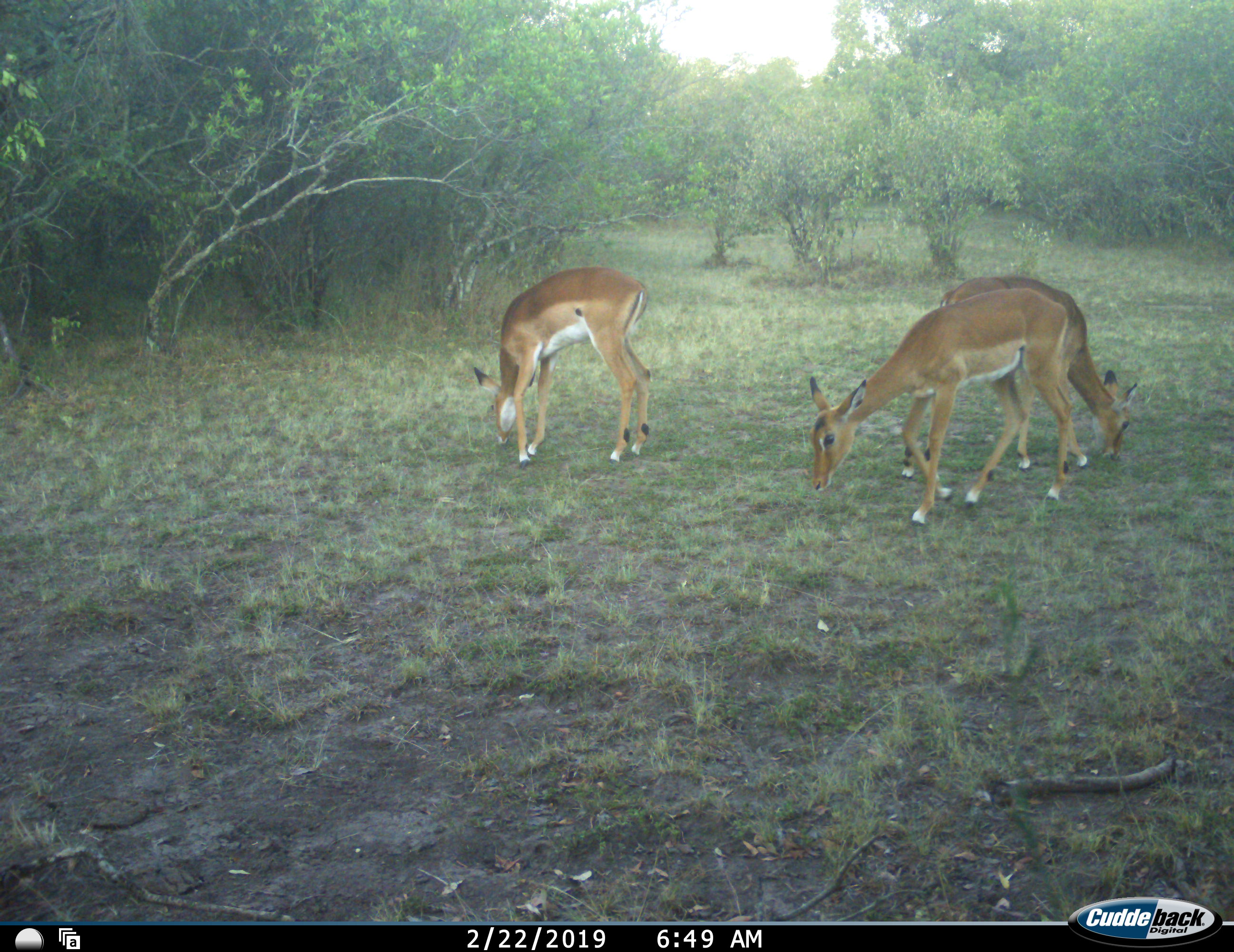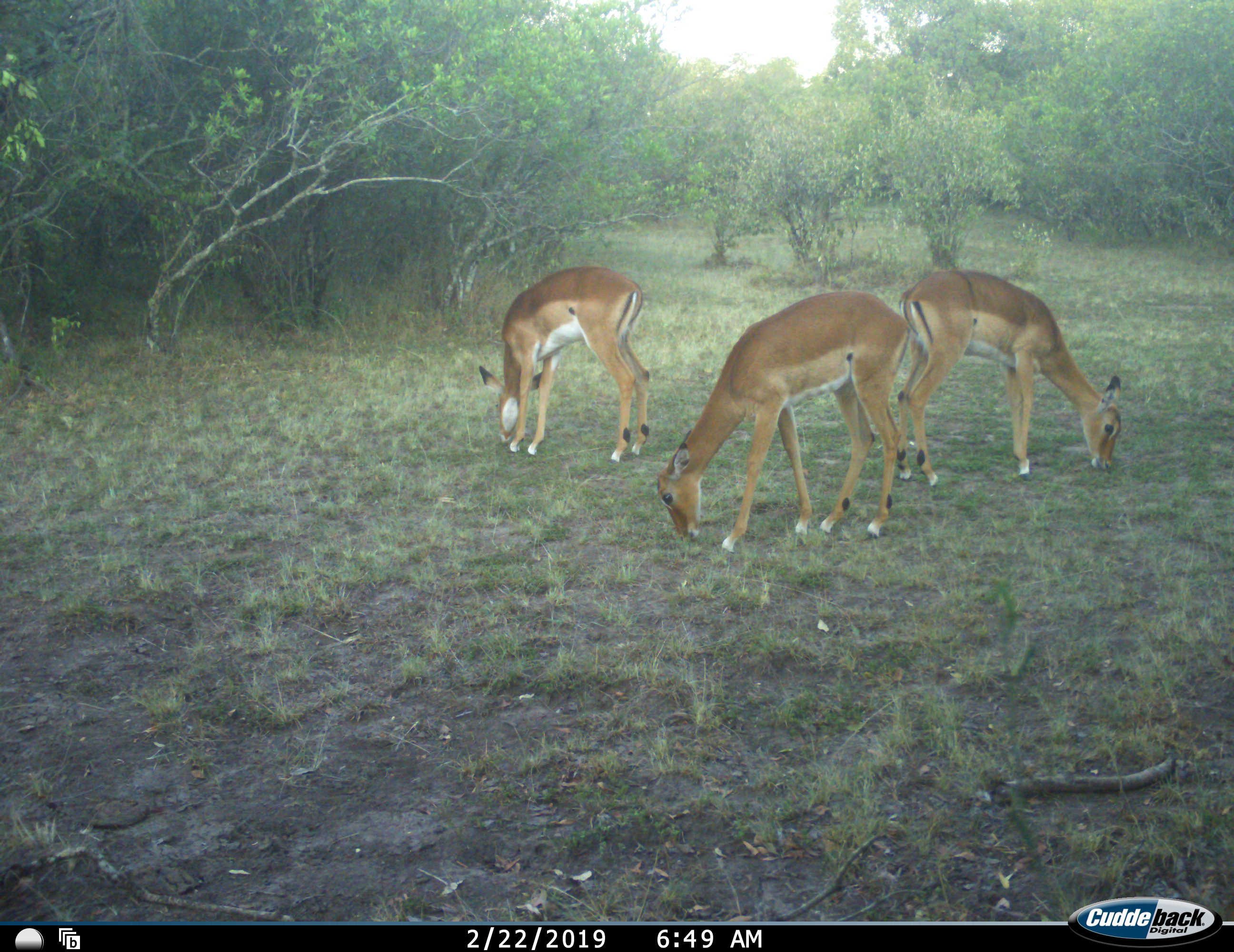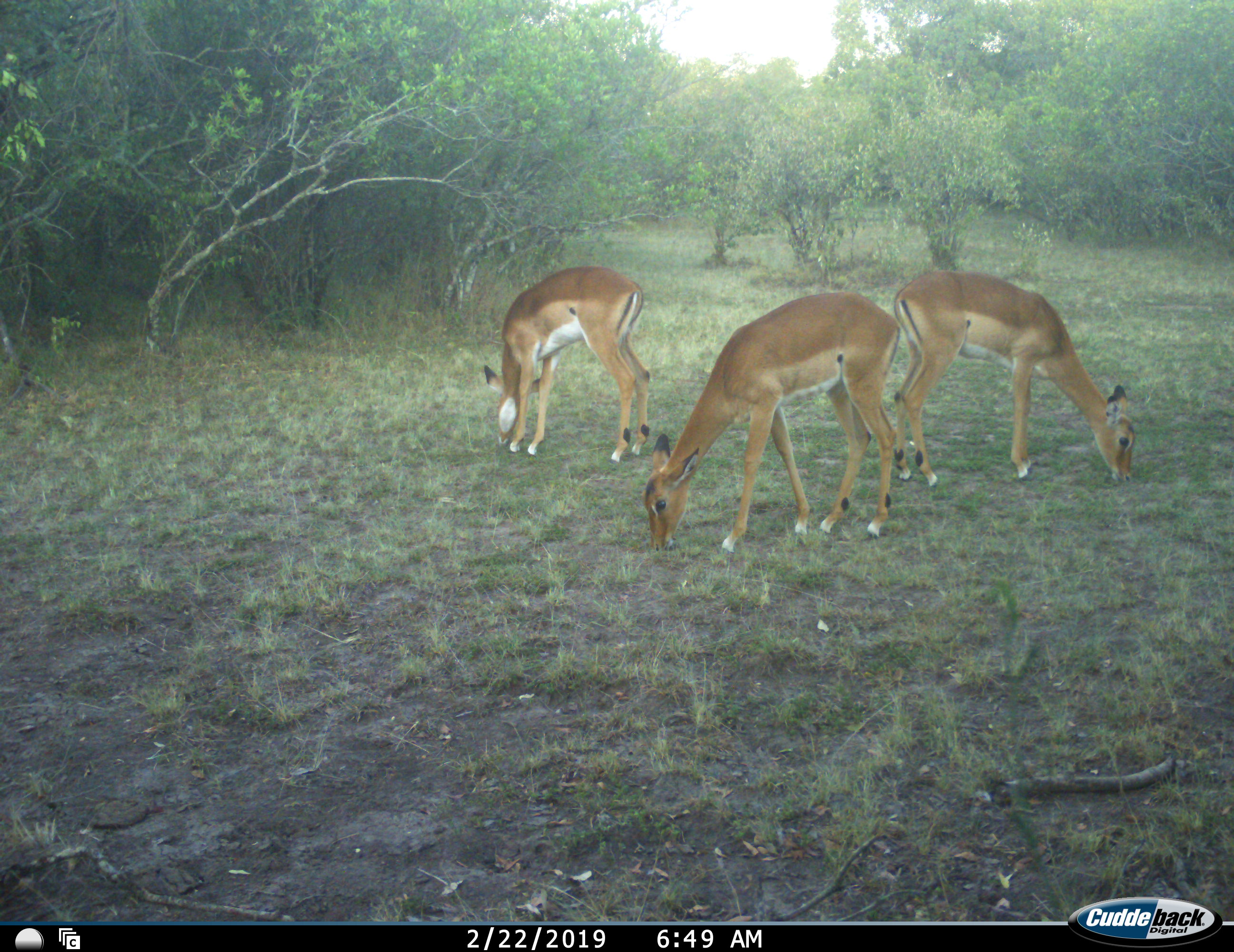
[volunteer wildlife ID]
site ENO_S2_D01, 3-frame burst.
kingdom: Animalia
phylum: Chordata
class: Mammalia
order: Artiodactyla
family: Bovidae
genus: Aepyceros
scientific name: Aepyceros melampus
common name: impala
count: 3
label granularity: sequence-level